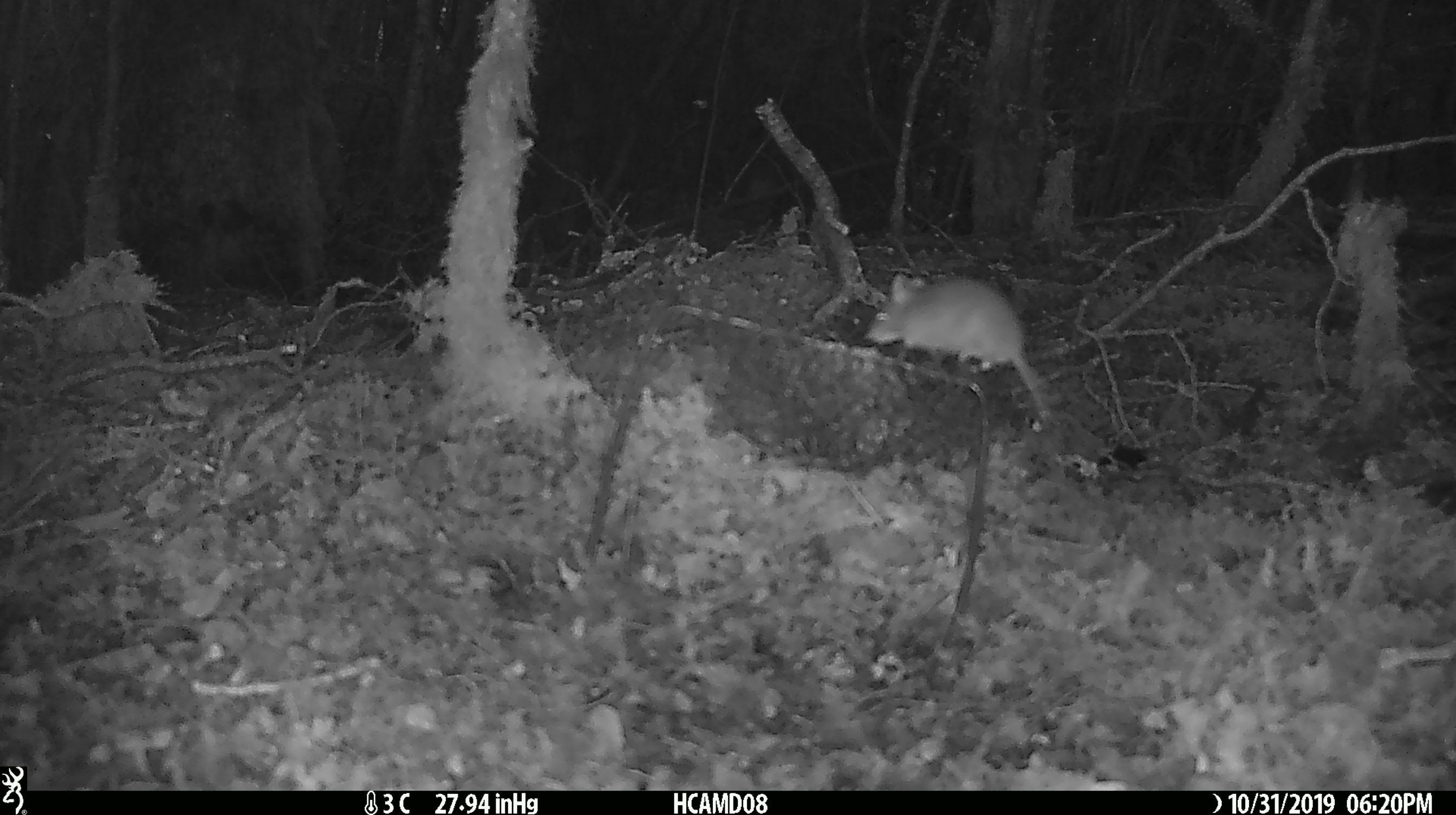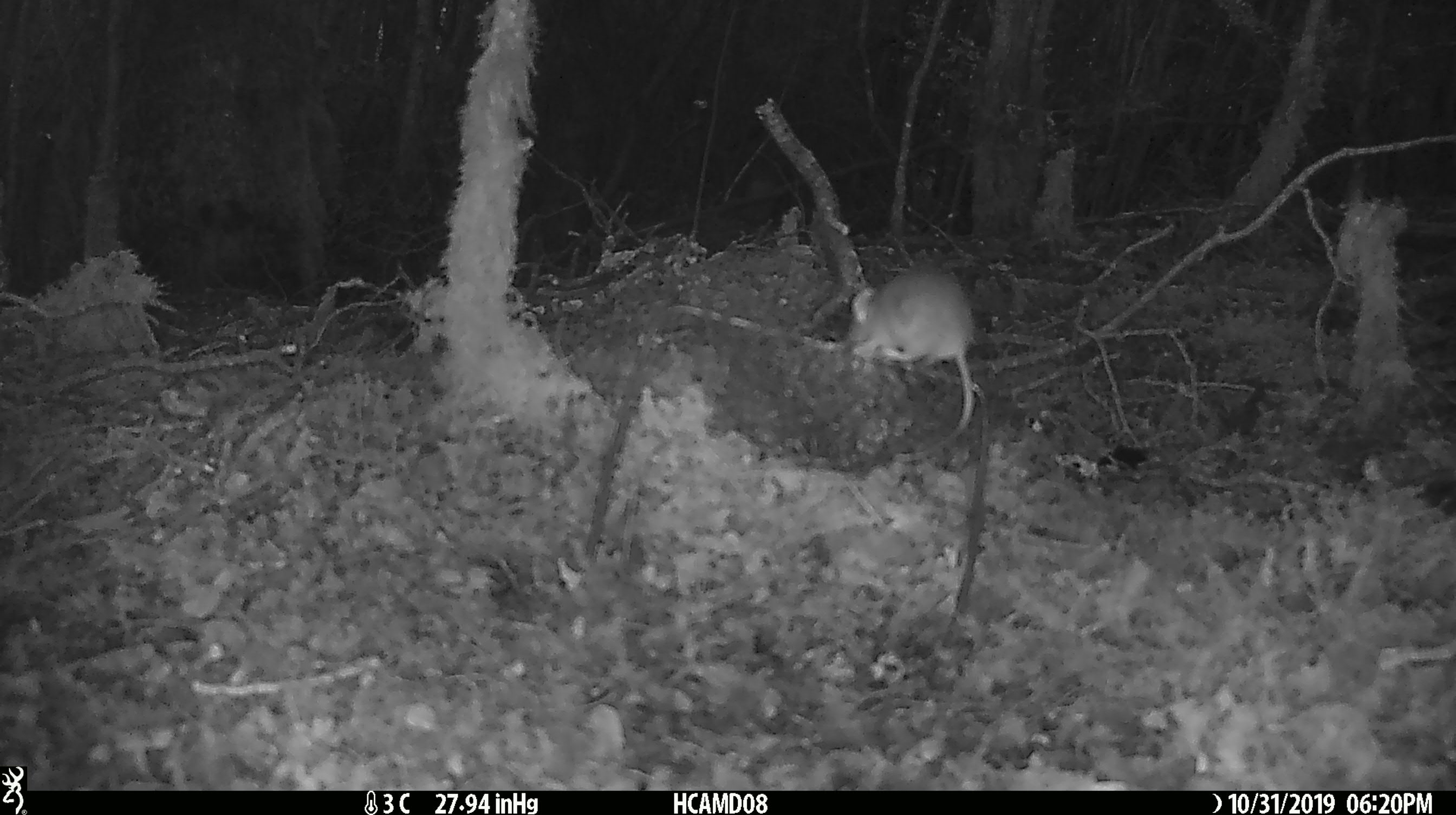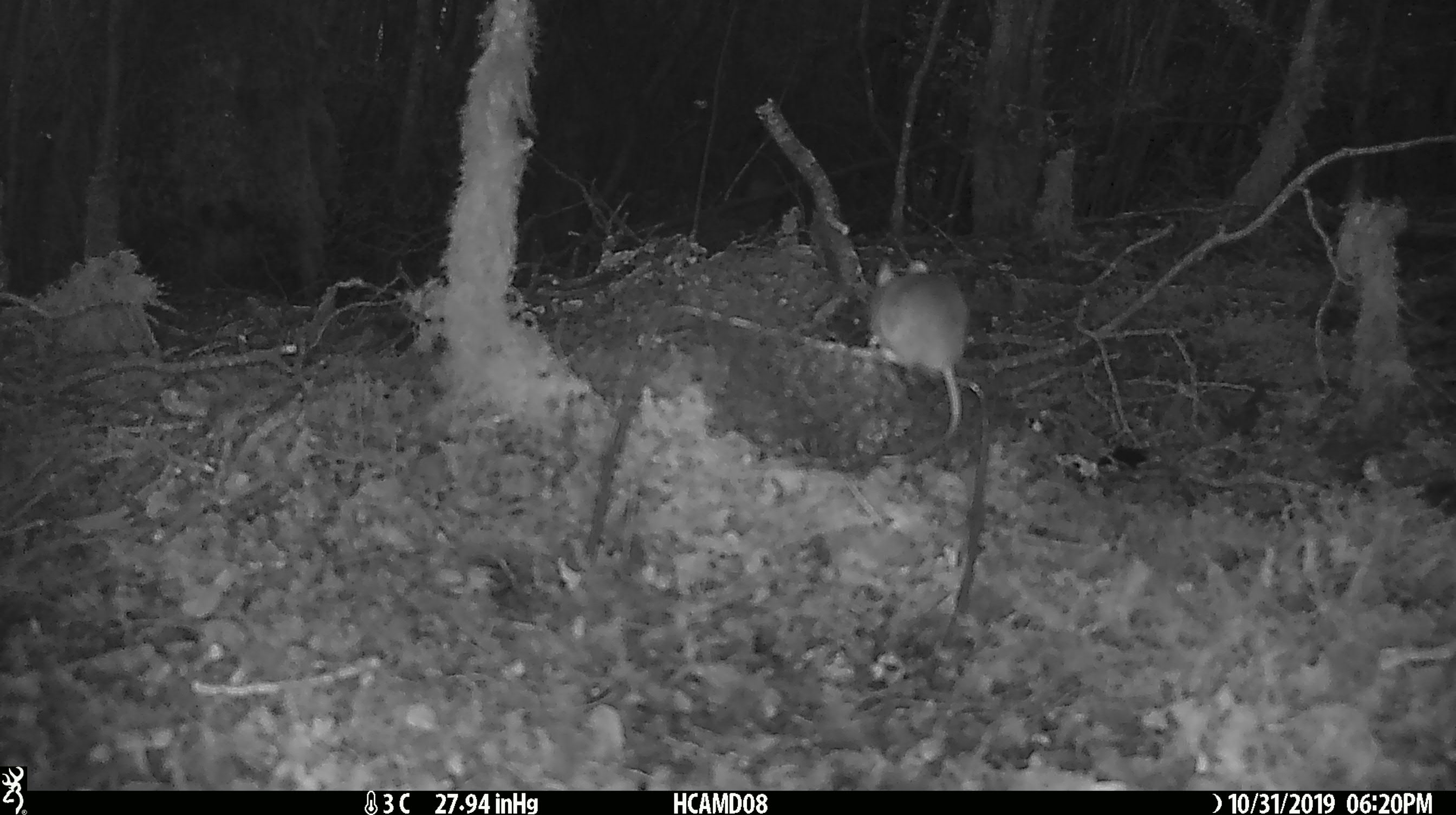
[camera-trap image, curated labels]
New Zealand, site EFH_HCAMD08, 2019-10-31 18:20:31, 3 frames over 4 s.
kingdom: Animalia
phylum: Chordata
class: Mammalia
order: Rodentia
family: Muridae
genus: Mus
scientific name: Mus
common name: mouse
Mouse (Mus).